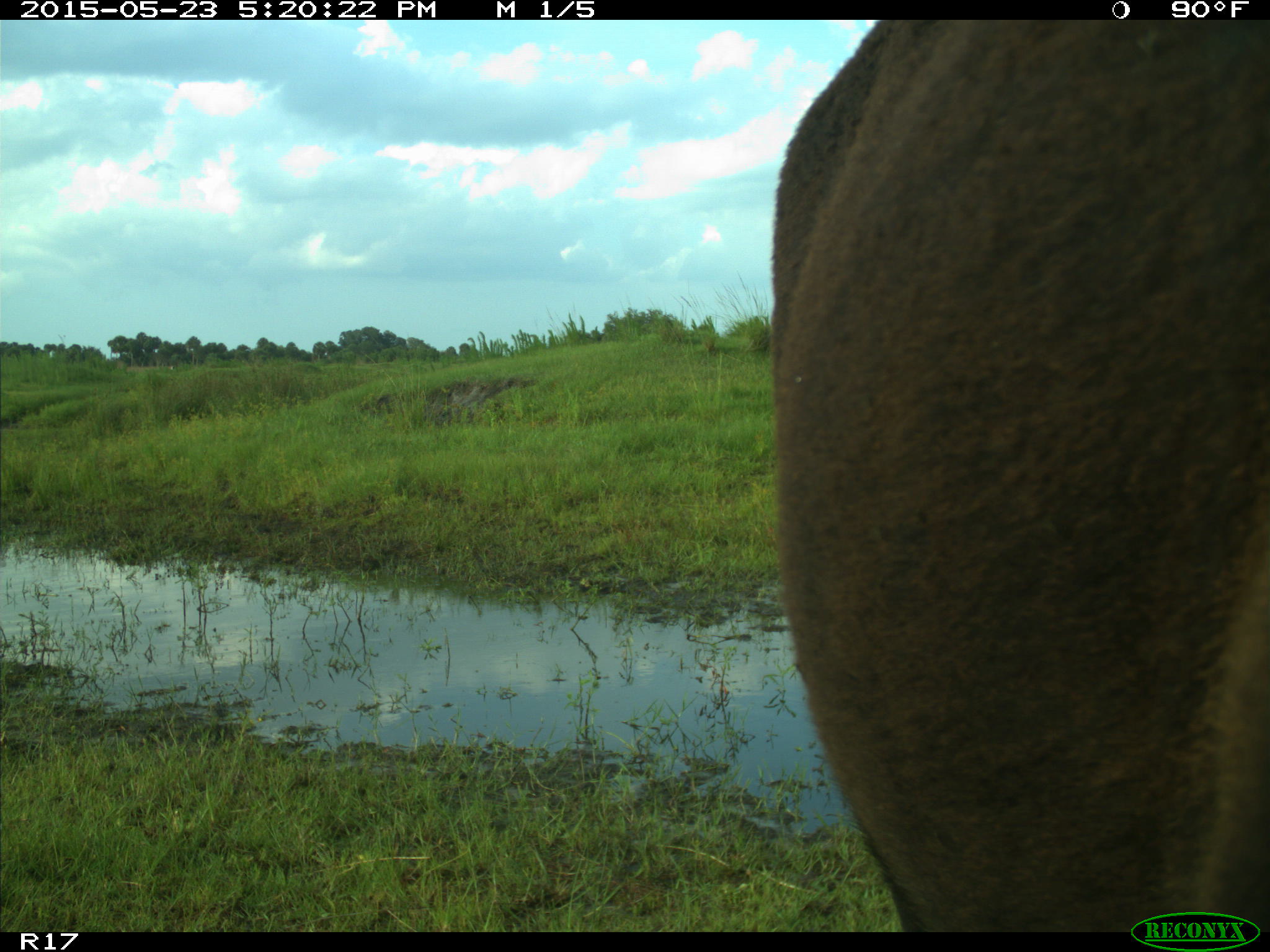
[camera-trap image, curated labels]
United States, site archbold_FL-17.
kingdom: Animalia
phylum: Chordata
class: Mammalia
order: Artiodactyla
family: Bovidae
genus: Bos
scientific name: Bos taurus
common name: domestic cow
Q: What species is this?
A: Bos taurus (domestic cow).